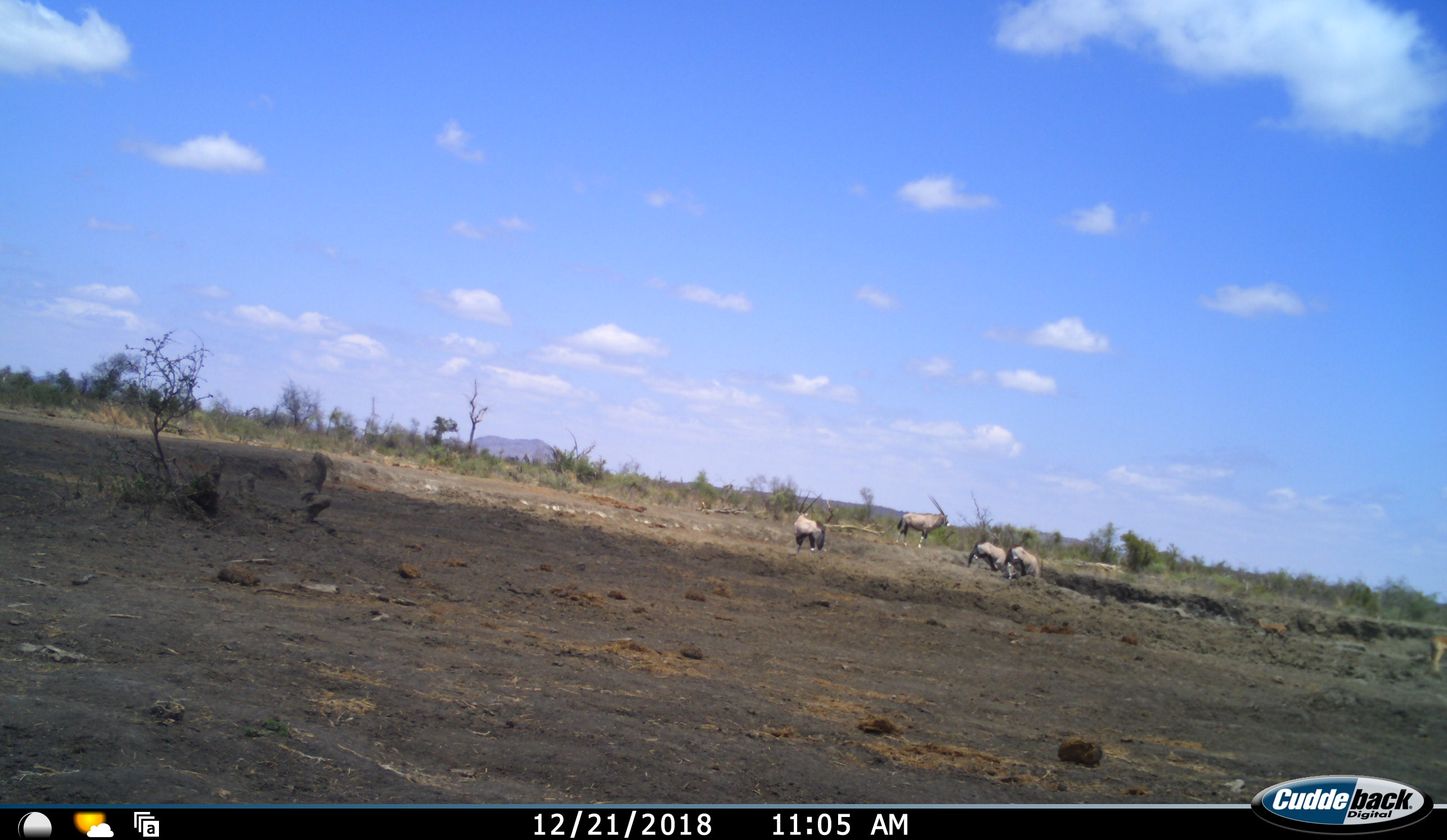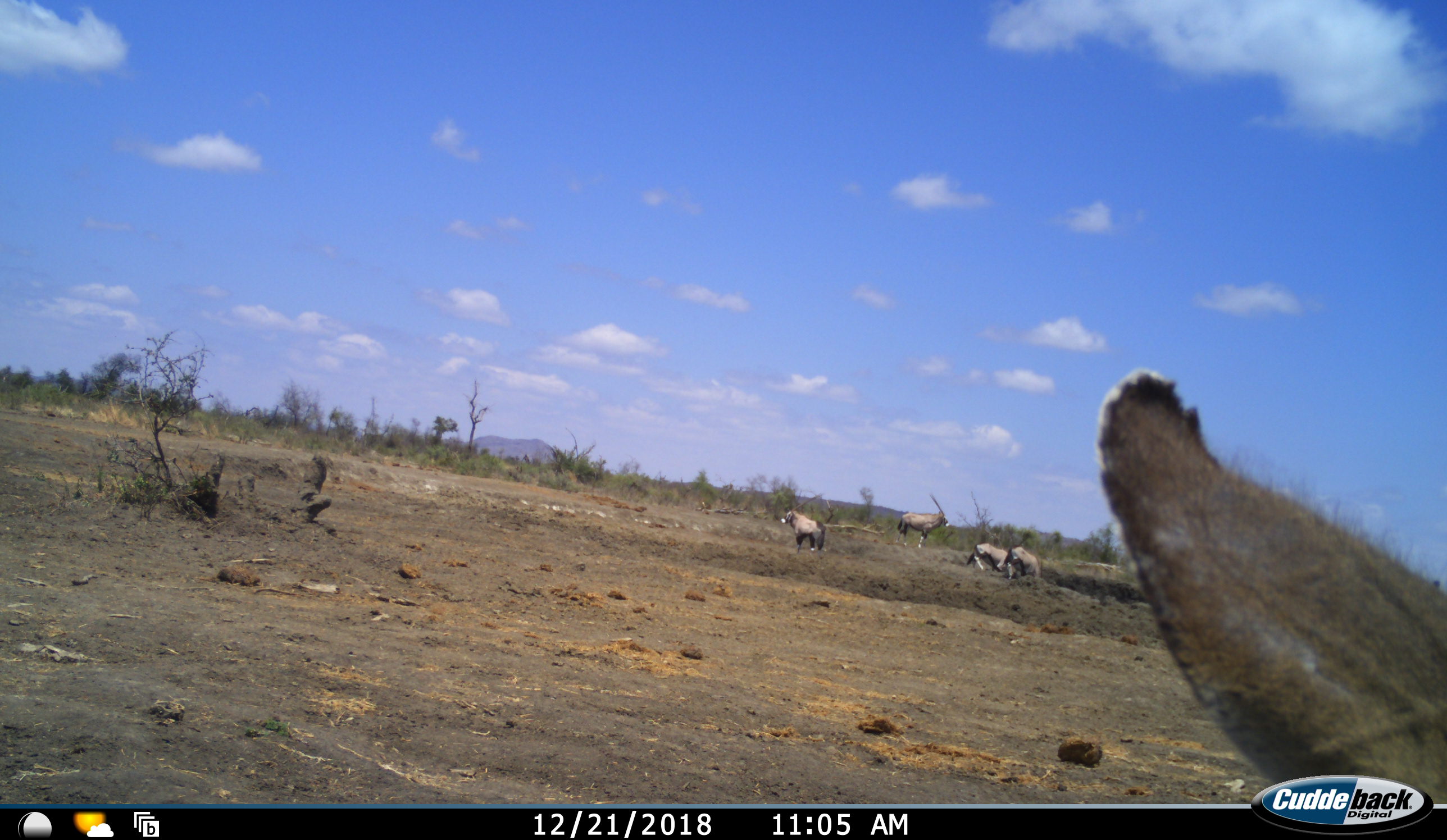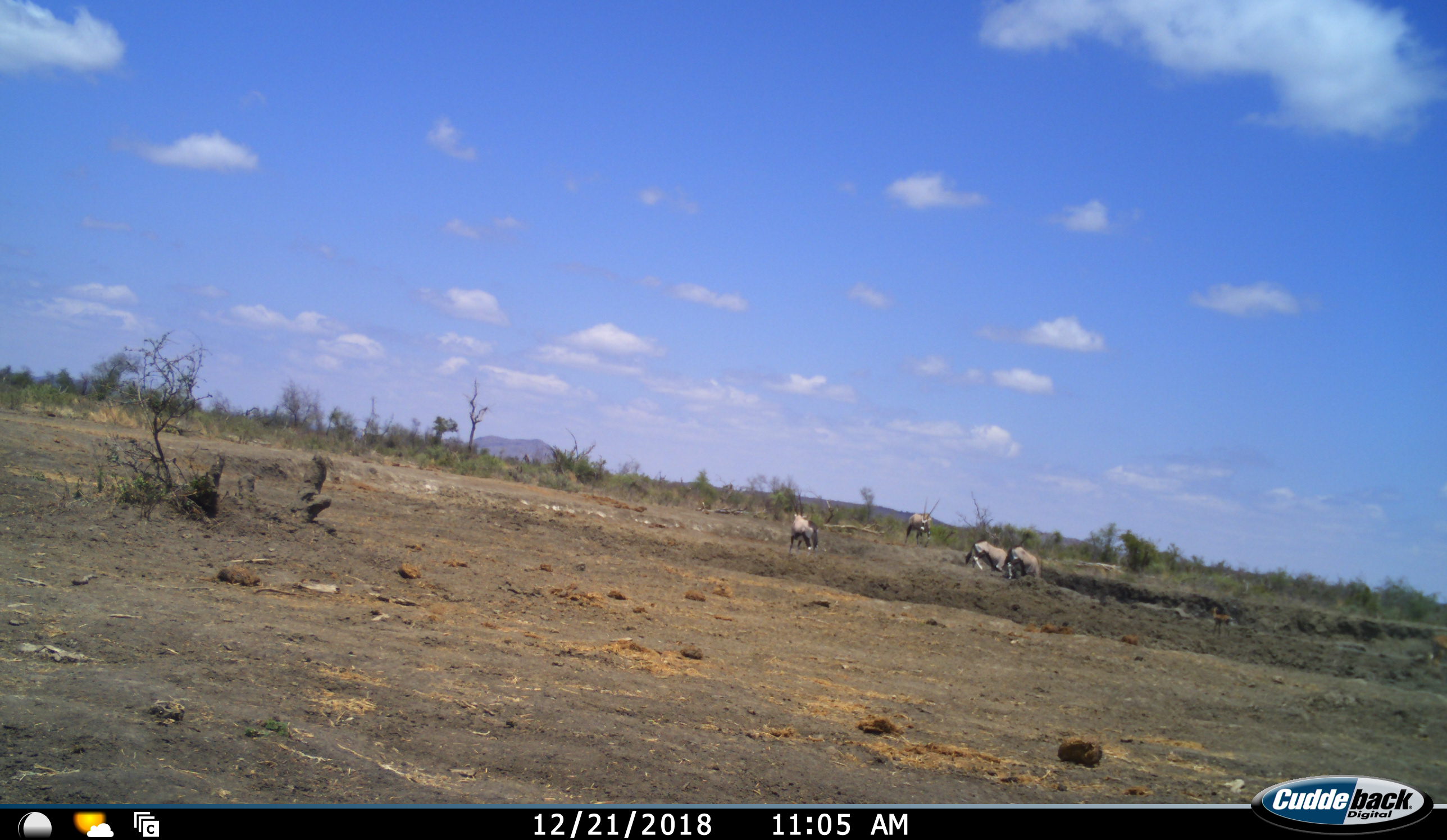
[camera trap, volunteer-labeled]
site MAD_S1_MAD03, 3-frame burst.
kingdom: Animalia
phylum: Chordata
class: Mammalia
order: Artiodactyla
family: Bovidae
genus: Oryx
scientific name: Oryx gazella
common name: gemsbok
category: oryx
Oryx (gemsbok) (Oryx gazella), count 4. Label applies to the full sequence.